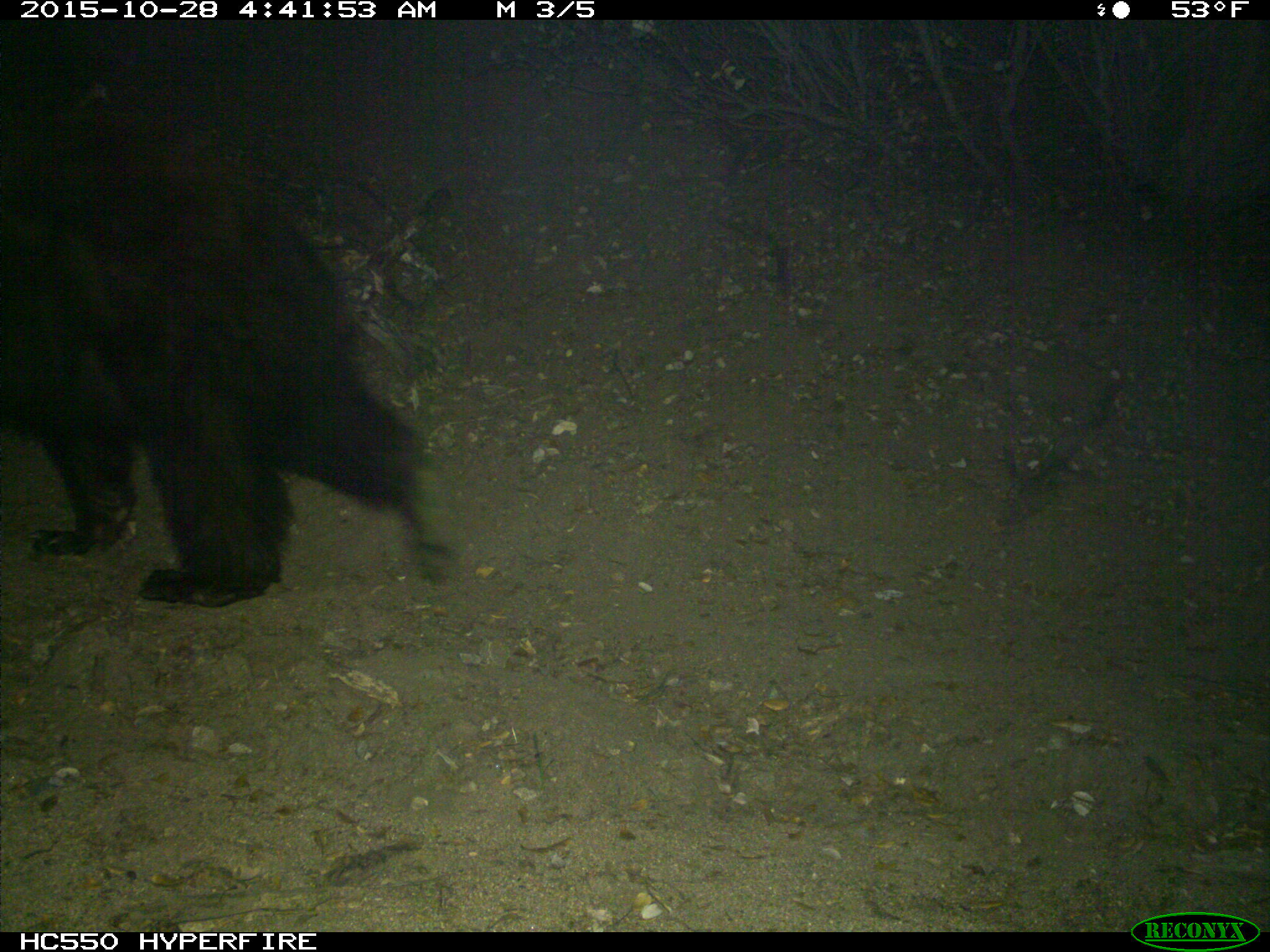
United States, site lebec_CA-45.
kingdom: Animalia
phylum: Chordata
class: Mammalia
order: Carnivora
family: Ursidae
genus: Ursus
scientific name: Ursus americanus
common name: american black bear